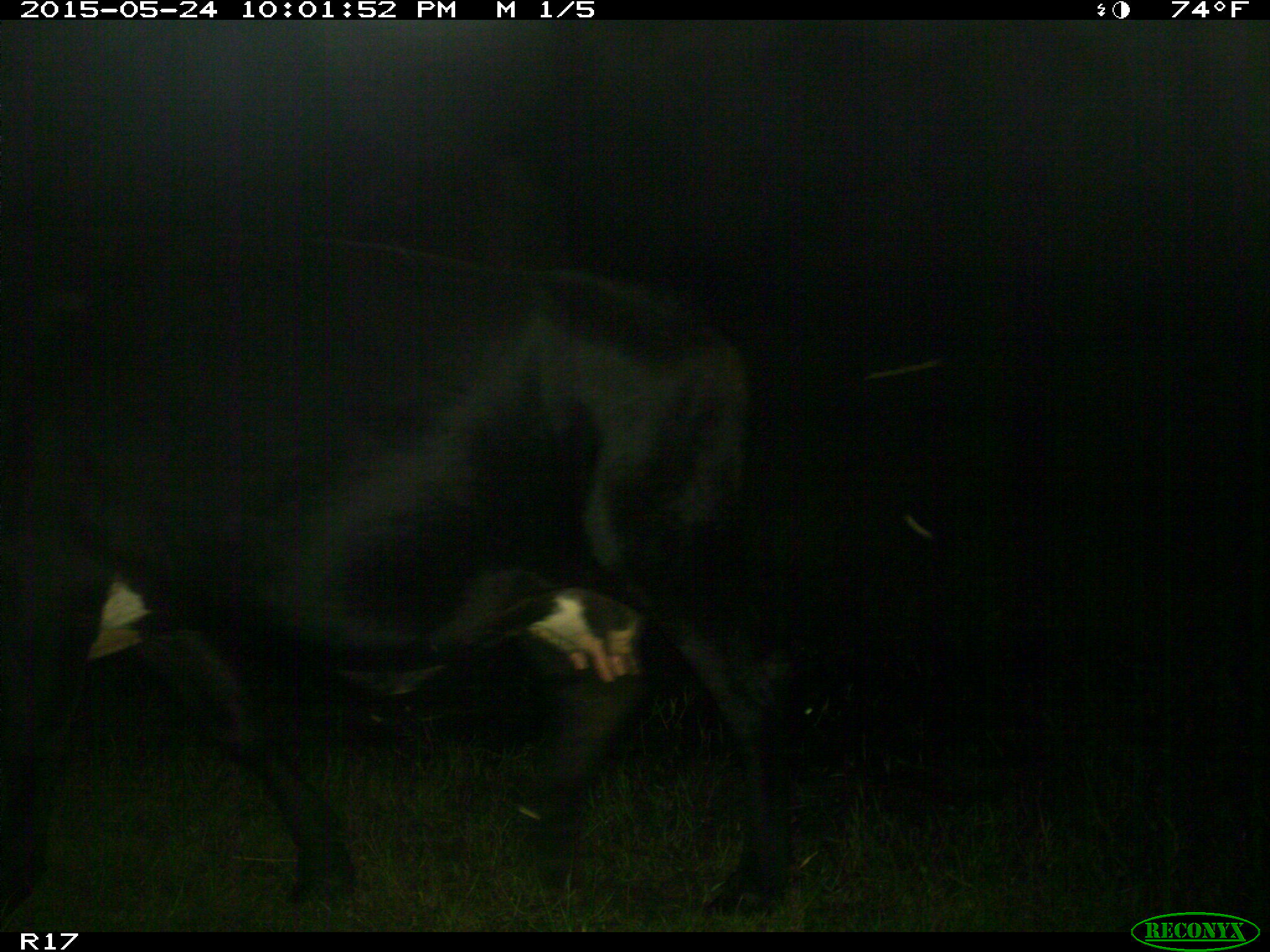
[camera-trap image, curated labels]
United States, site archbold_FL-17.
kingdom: Animalia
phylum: Chordata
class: Mammalia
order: Artiodactyla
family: Bovidae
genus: Bos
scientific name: Bos taurus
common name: domestic cow